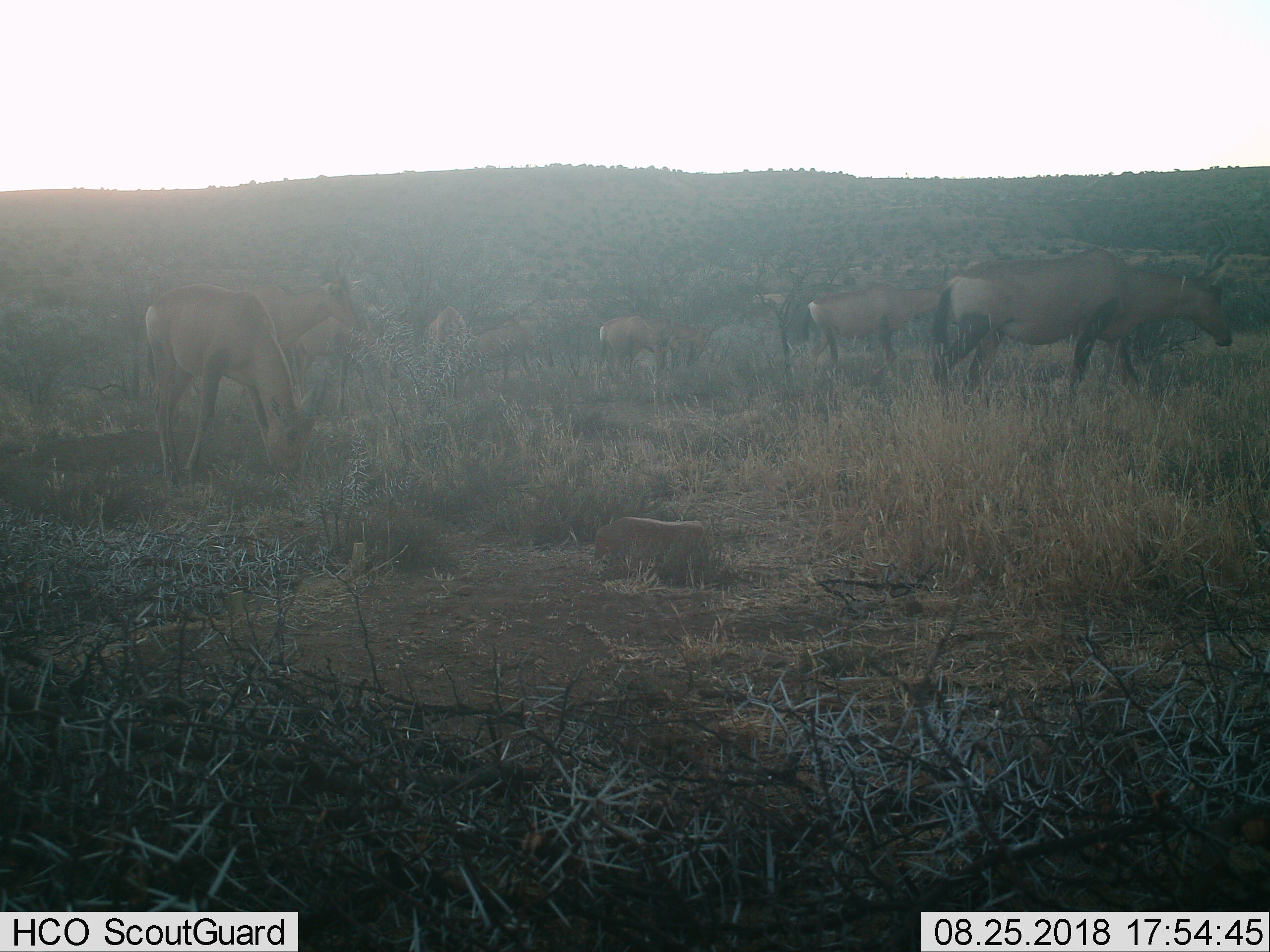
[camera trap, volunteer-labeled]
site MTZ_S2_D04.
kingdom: Animalia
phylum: Chordata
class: Mammalia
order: Artiodactyla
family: Bovidae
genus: Alcelaphus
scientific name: Alcelaphus buselaphus caama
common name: red hartebeest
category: hartebeestred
Hartebeestred (red hartebeest) (Alcelaphus buselaphus caama), count 8. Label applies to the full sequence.